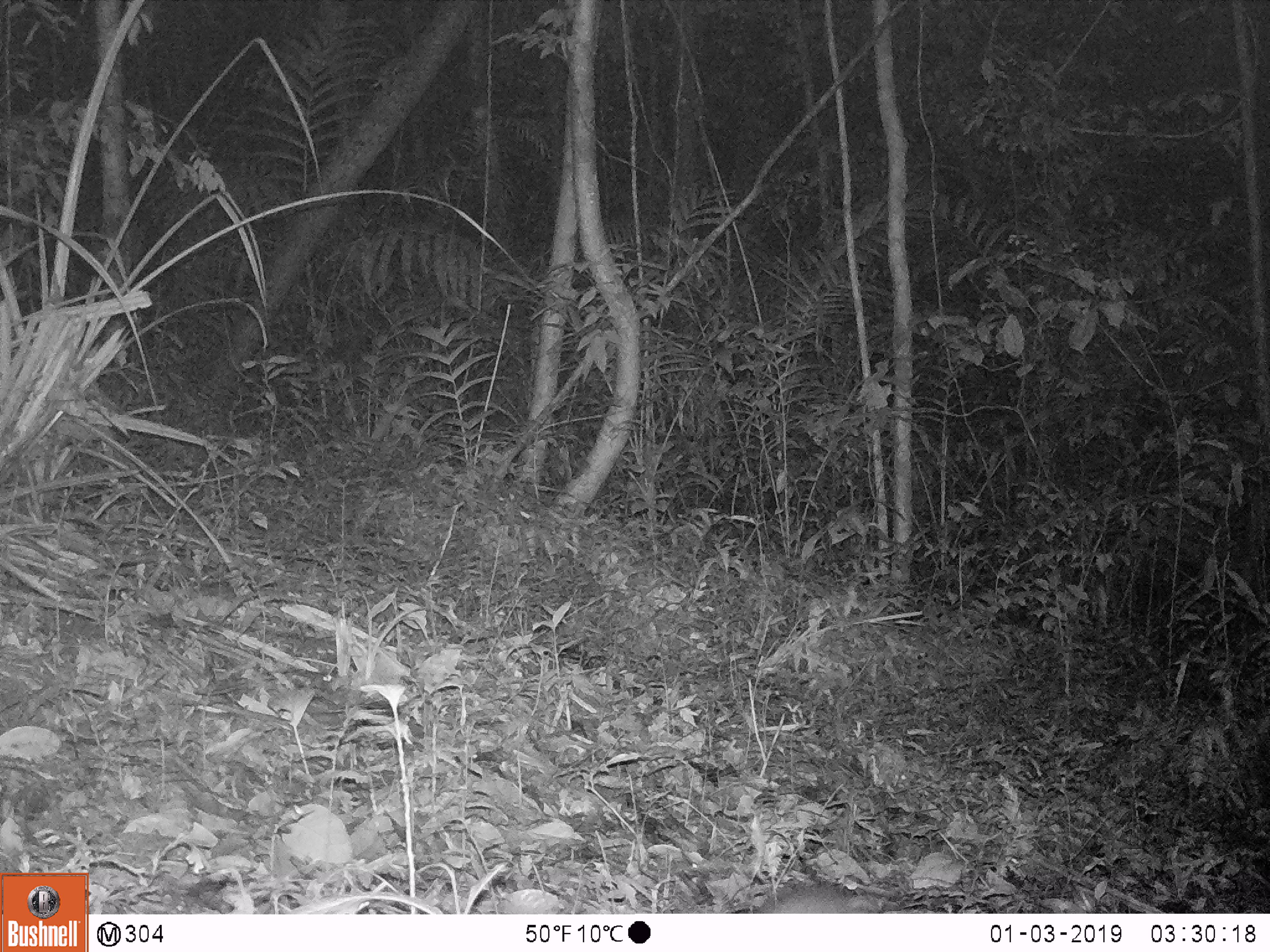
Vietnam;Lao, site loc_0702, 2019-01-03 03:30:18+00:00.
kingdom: Animalia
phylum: Chordata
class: Mammalia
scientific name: Mammalia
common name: mammal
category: unidentified small mammal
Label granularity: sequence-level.